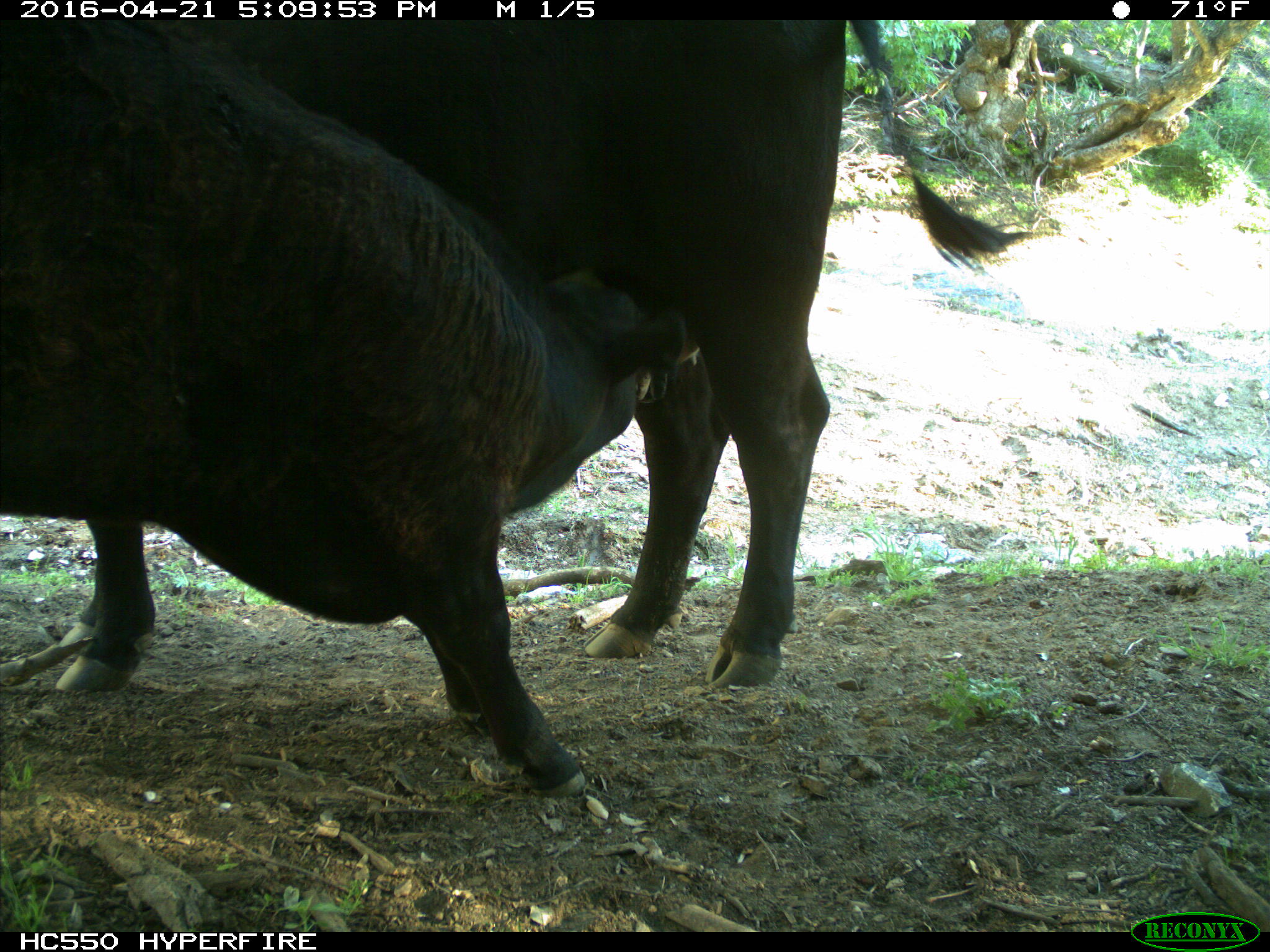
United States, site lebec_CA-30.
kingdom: Animalia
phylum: Chordata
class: Mammalia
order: Artiodactyla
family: Bovidae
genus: Bos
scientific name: Bos taurus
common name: domestic cow